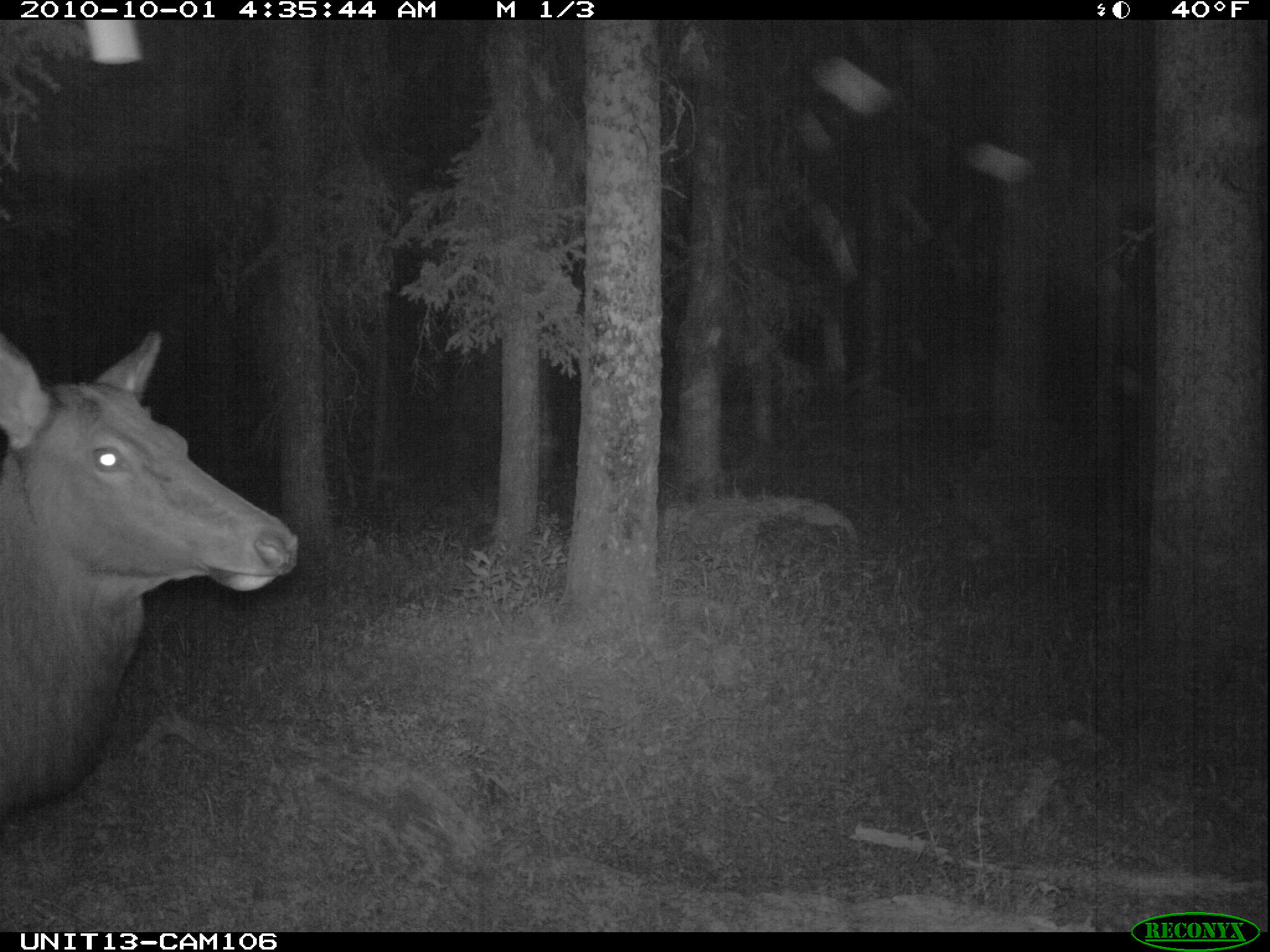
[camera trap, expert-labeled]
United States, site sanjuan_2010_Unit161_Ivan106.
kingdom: Animalia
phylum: Chordata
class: Mammalia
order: Artiodactyla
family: Cervidae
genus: Cervus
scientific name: Cervus elaphus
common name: red deer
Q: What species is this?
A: Cervus elaphus (red deer).